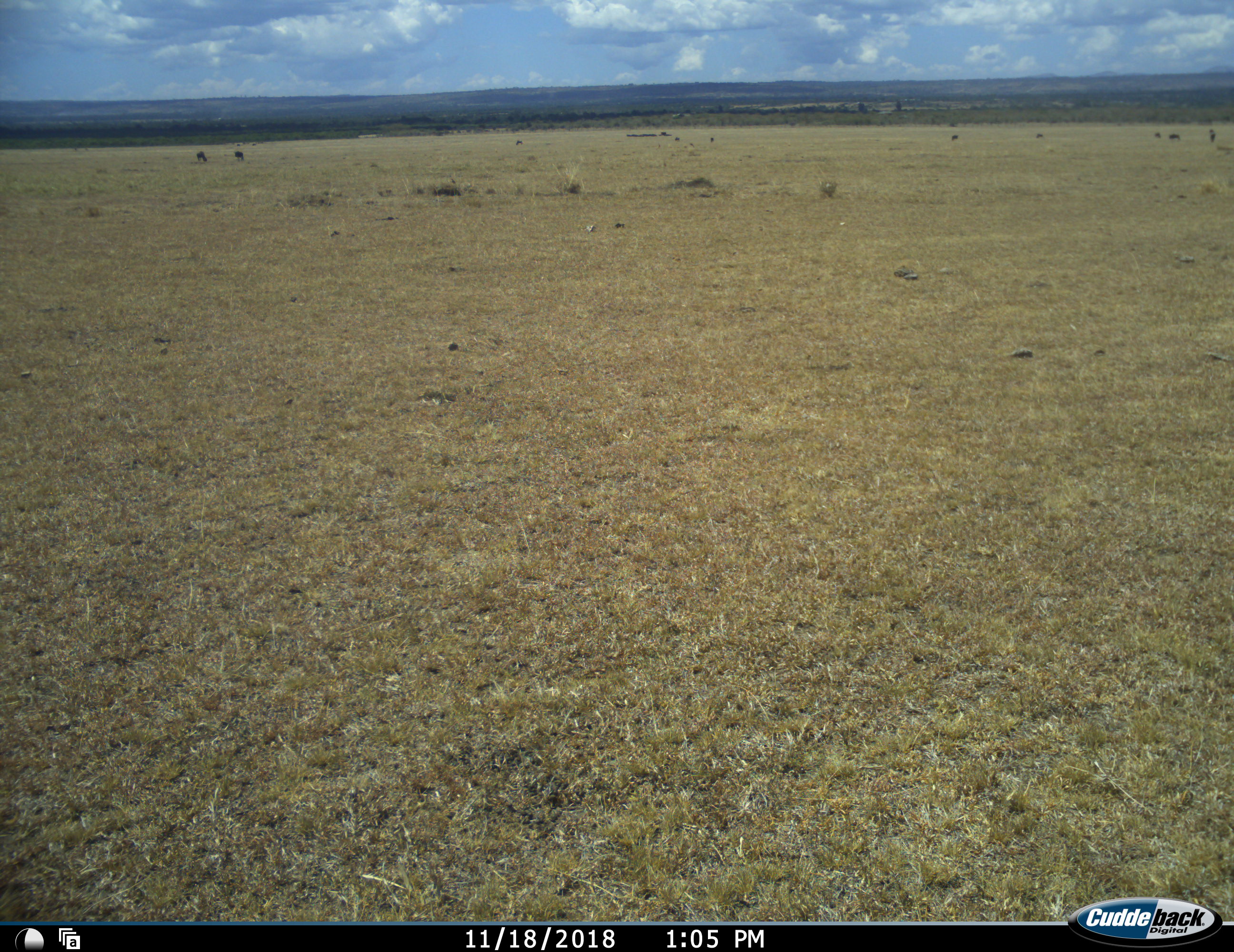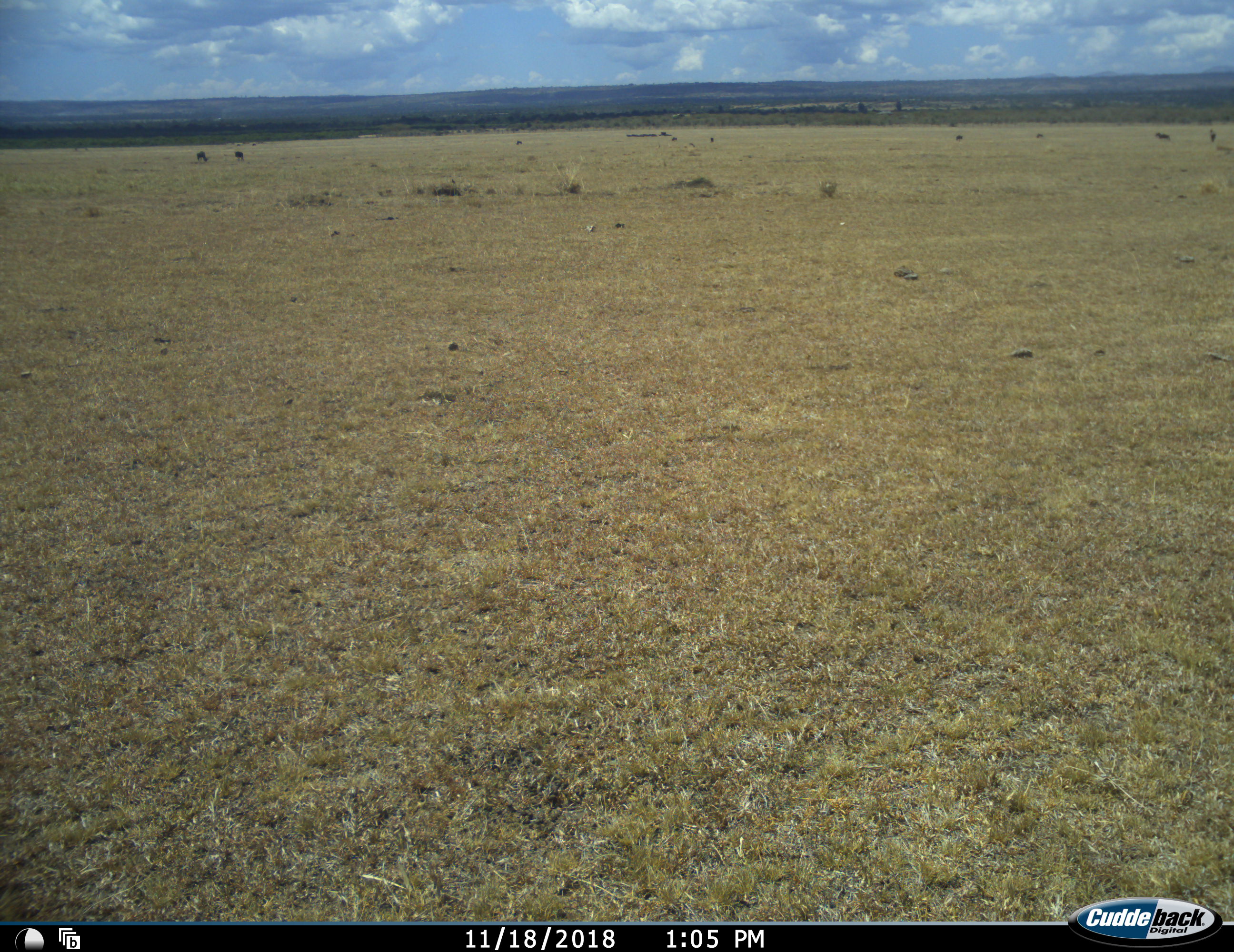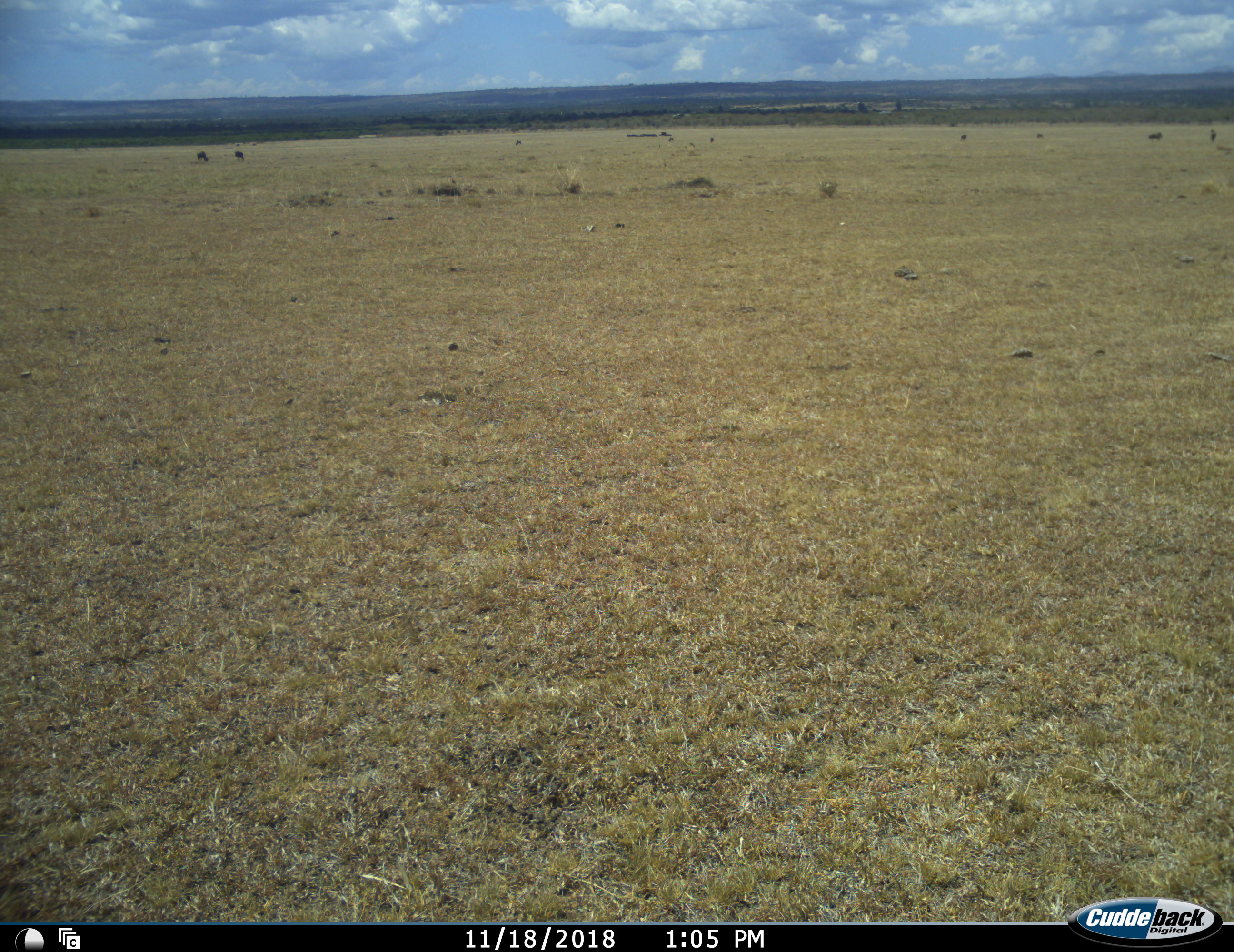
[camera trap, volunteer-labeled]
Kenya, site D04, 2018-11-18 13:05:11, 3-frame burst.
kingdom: Animalia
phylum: Chordata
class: Mammalia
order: Artiodactyla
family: Bovidae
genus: Connochaetes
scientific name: Connochaetes taurinus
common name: common wildebeest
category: wildebeest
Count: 8.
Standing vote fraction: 33%.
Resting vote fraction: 0%.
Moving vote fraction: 50%.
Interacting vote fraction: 0%.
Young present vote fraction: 0%.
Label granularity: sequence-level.